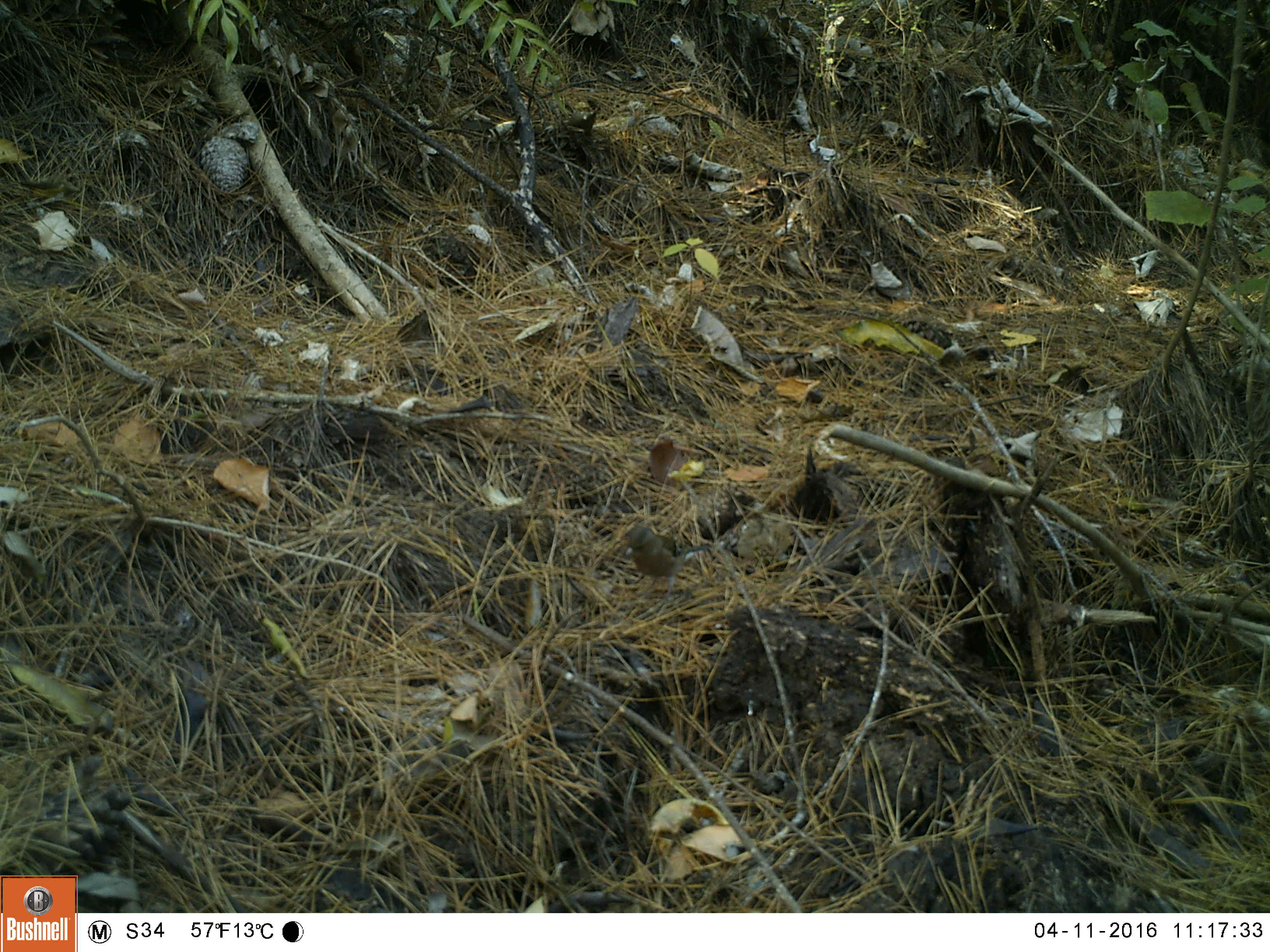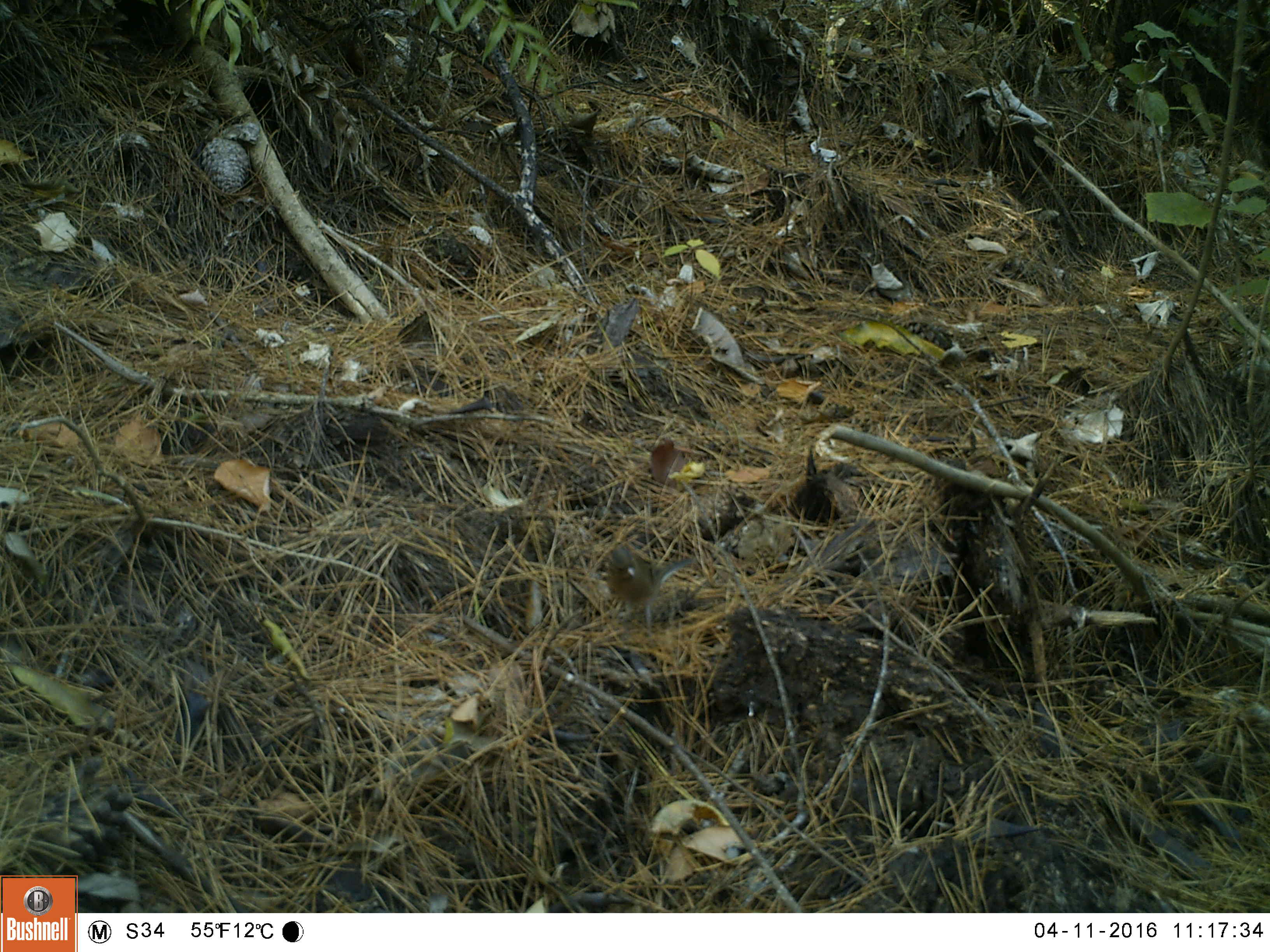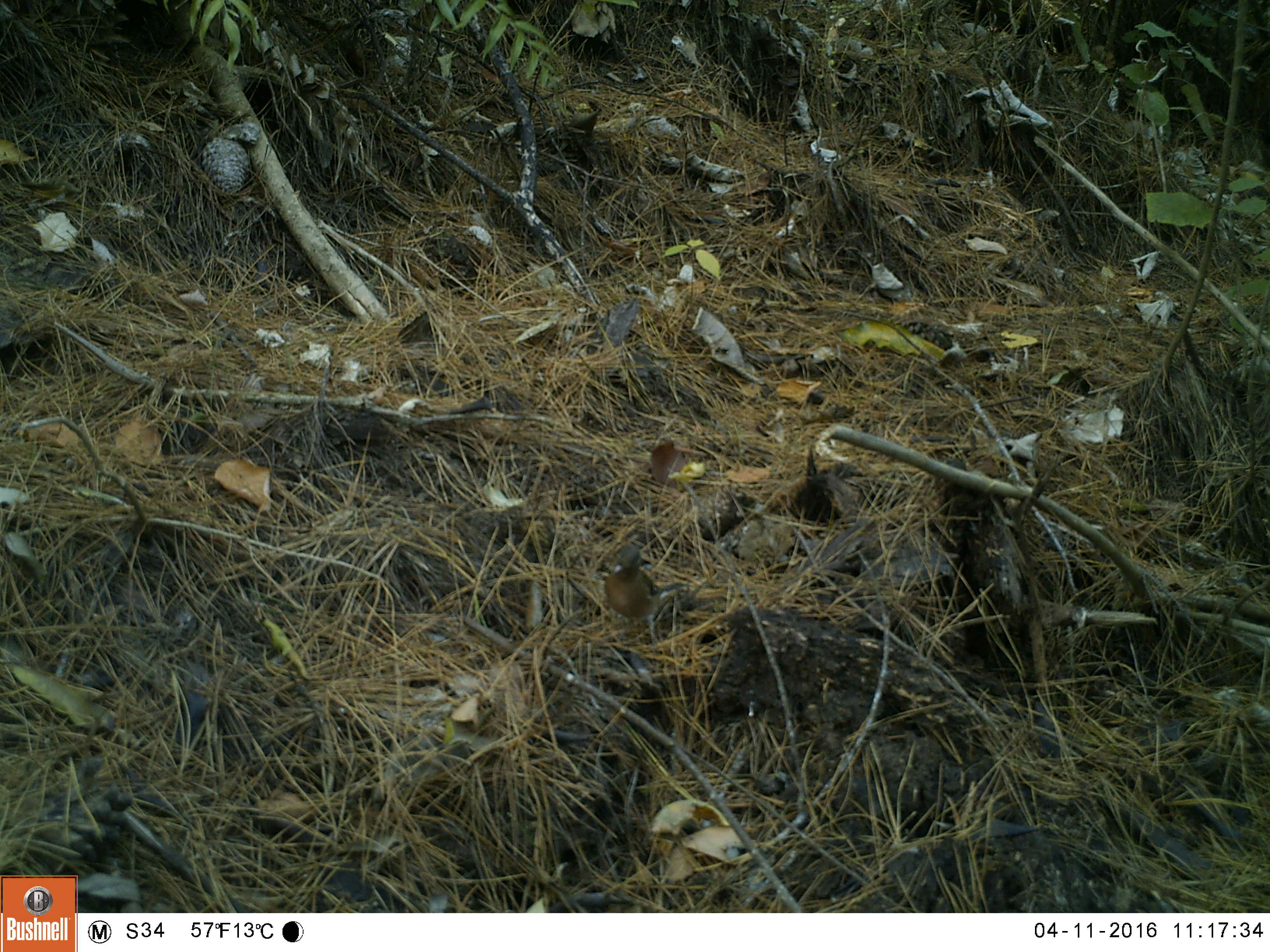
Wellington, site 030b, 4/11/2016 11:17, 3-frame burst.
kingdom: Animalia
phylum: Chordata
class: Aves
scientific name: Aves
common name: bird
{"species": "bird (Aves)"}